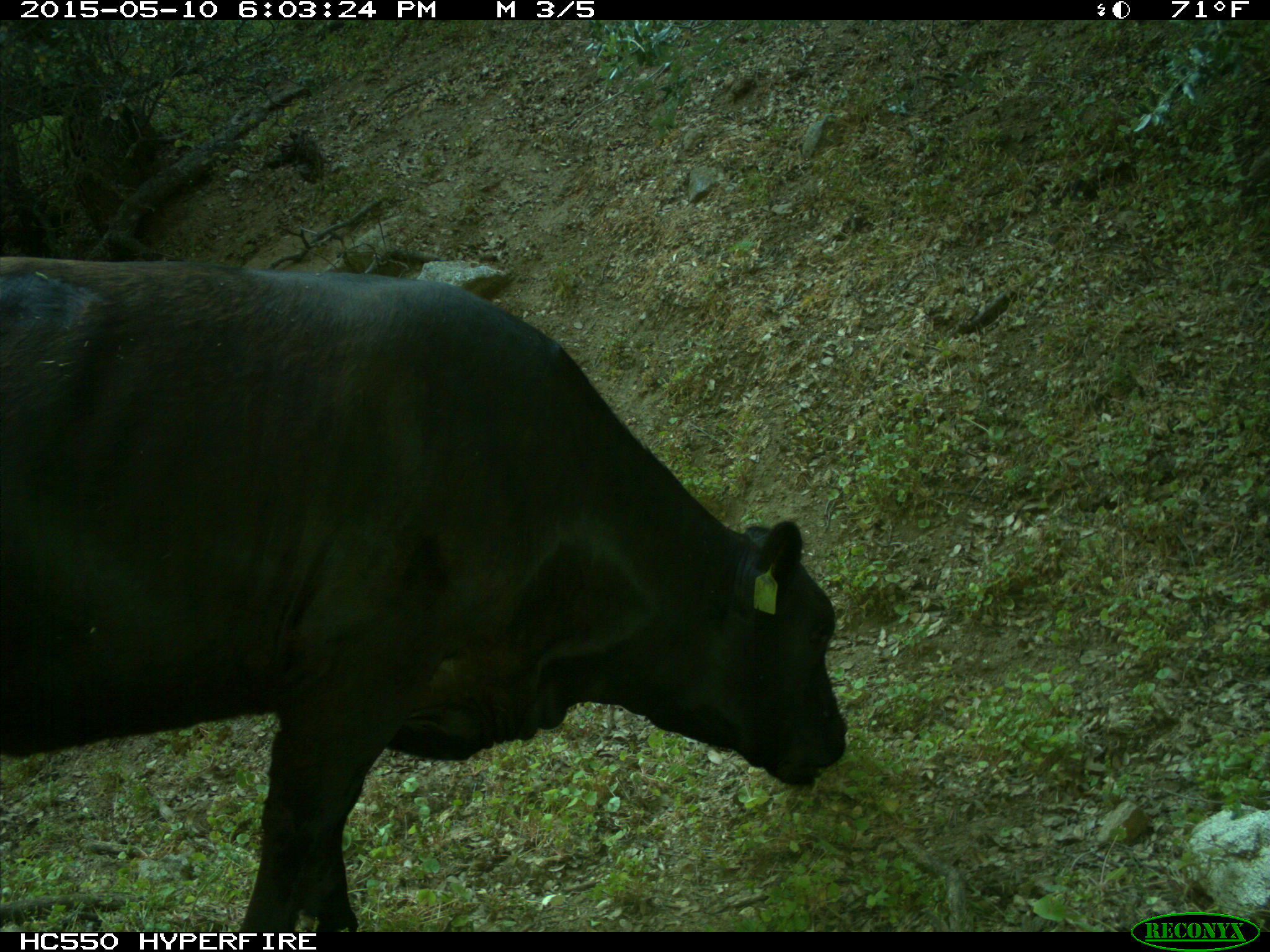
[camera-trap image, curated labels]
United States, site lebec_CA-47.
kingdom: Animalia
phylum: Chordata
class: Mammalia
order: Artiodactyla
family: Bovidae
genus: Bos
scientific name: Bos taurus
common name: domestic cow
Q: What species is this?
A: Bos taurus (domestic cow).